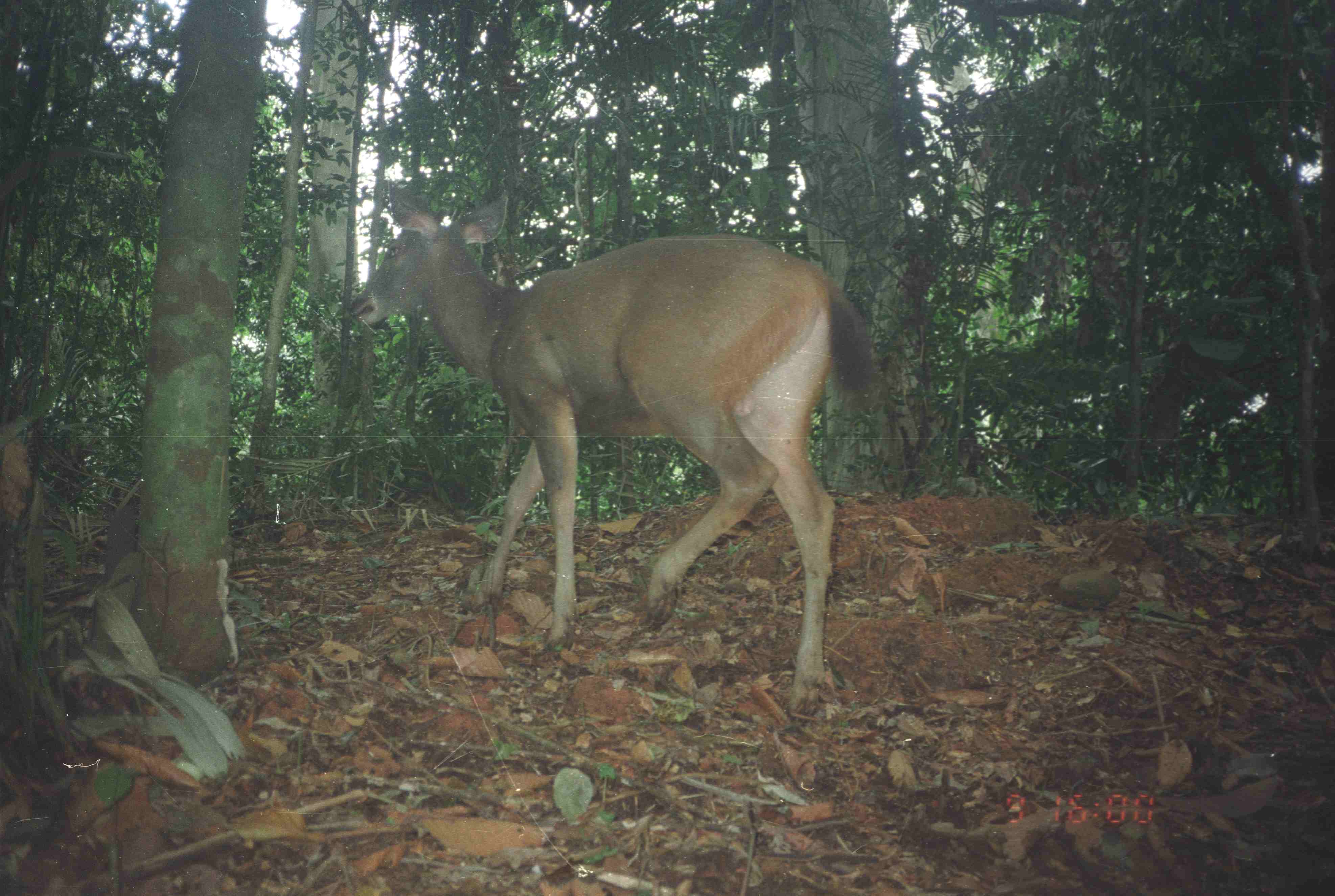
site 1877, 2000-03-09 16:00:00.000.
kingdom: Animalia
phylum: Chordata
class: Mammalia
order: Artiodactyla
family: Cervidae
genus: Rusa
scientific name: Rusa unicolor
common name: sambar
Rusa unicolor (sambar), count 1.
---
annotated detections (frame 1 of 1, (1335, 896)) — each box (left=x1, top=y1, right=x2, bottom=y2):
rusa unicolor: (left=344, top=181, right=888, bottom=721)